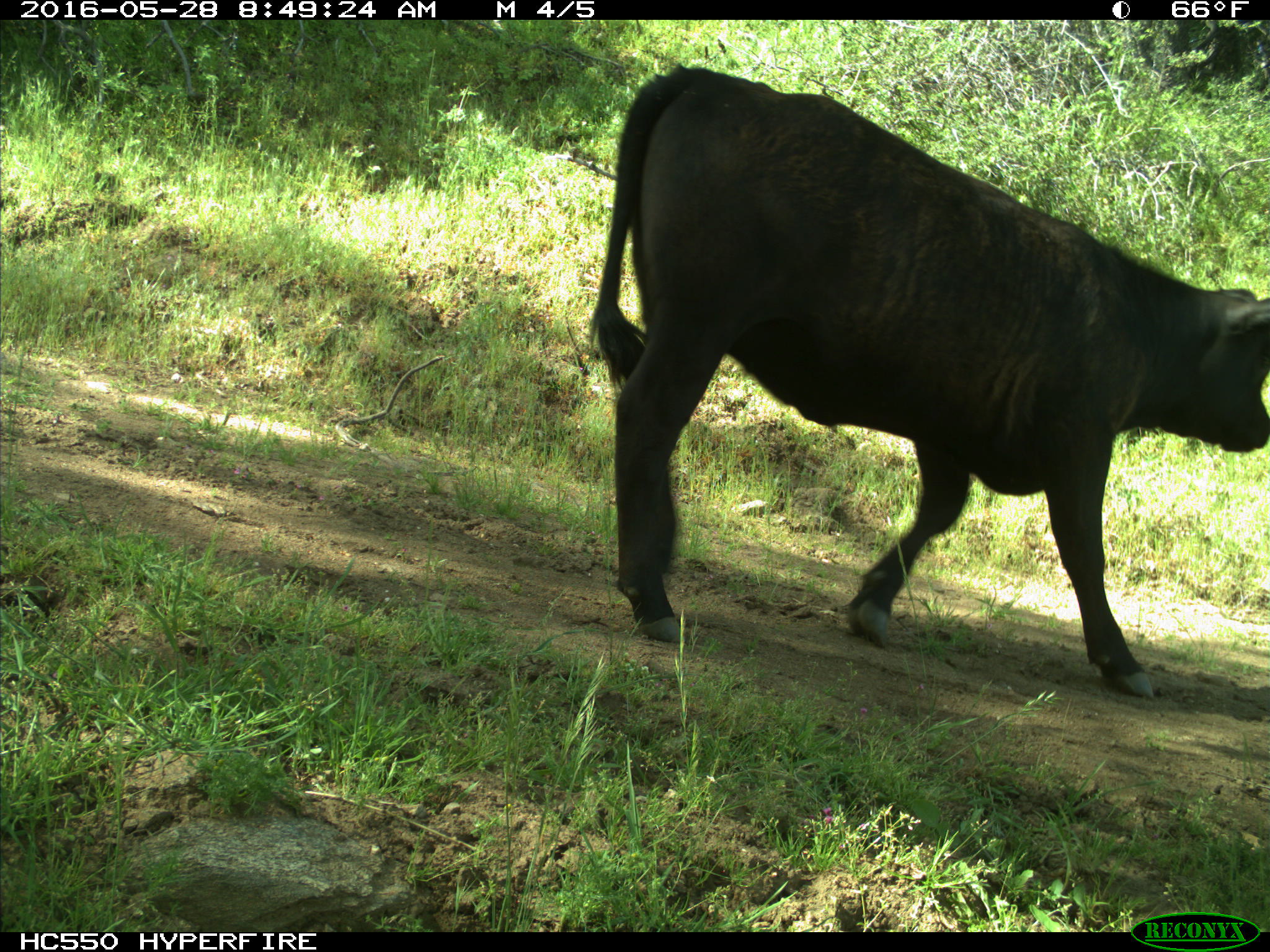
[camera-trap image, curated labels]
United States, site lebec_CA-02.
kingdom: Animalia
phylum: Chordata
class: Mammalia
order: Artiodactyla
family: Bovidae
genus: Bos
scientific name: Bos taurus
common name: domestic cow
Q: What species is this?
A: Bos taurus (domestic cow).